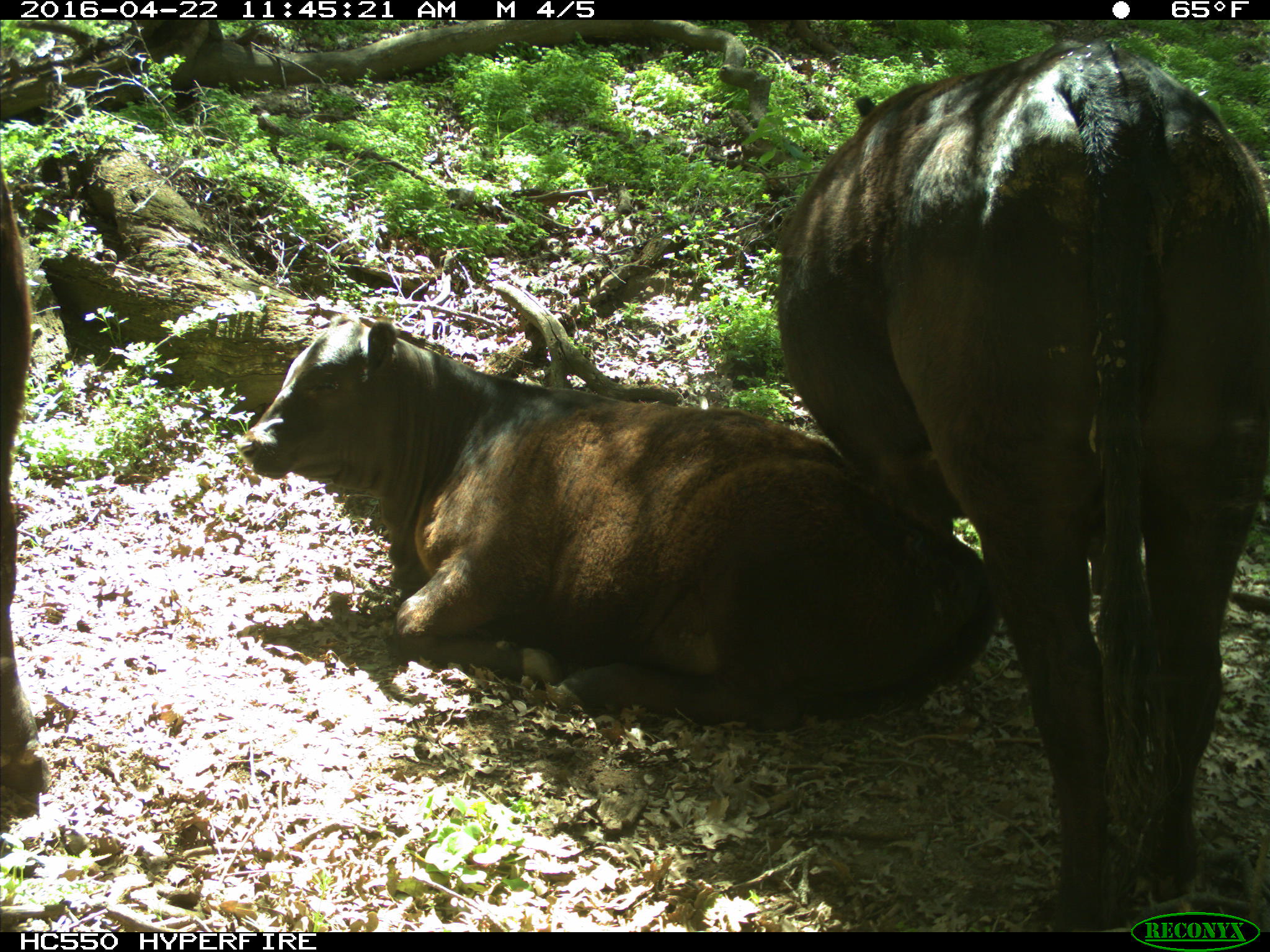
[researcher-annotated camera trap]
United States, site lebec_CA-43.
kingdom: Animalia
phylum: Chordata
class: Mammalia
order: Artiodactyla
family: Bovidae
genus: Bos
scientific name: Bos taurus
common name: domestic cow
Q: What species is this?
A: Bos taurus (domestic cow).